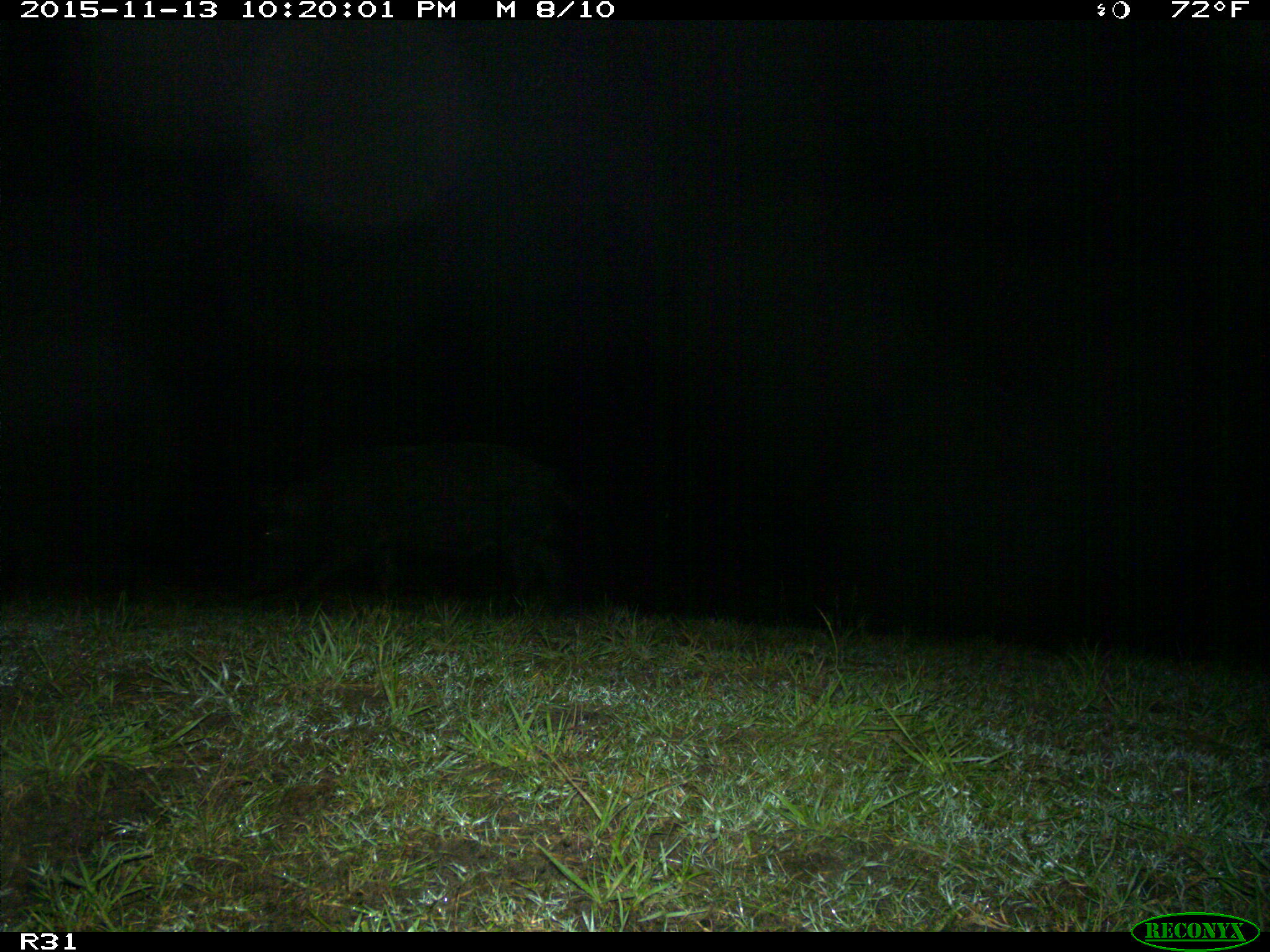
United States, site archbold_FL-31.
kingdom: Animalia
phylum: Chordata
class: Mammalia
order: Artiodactyla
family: Suidae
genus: Sus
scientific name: Sus scrofa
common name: wild boar